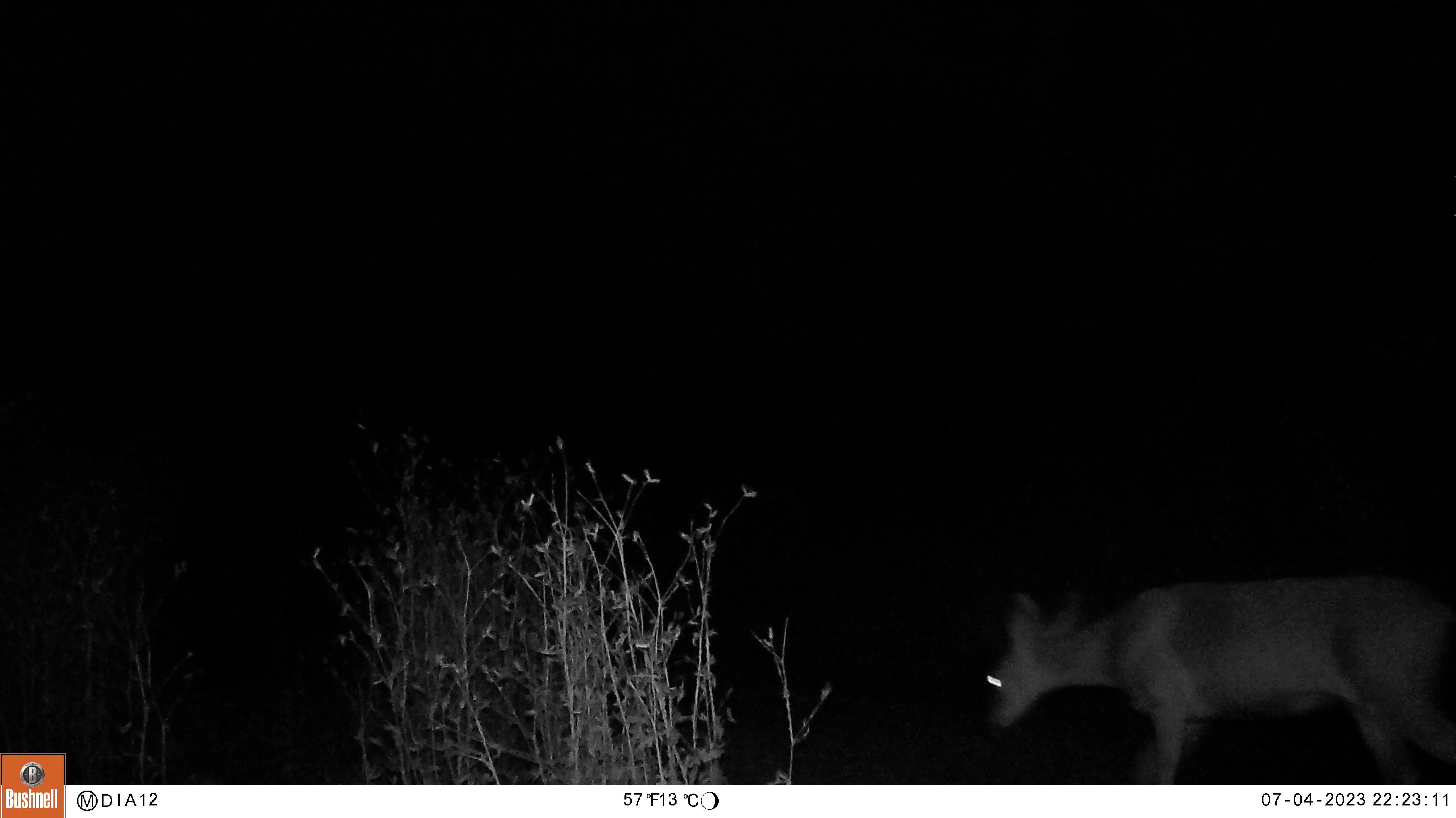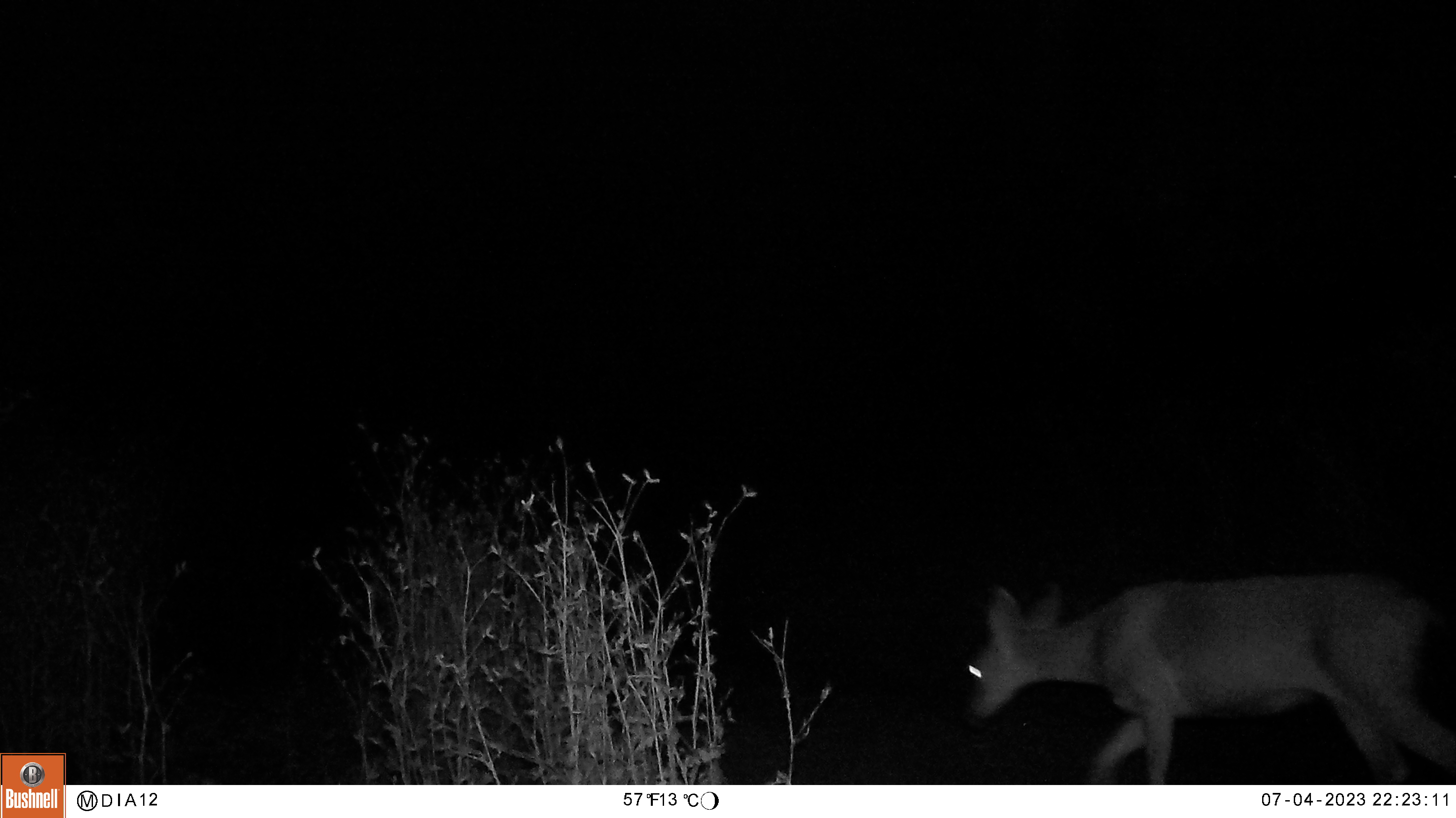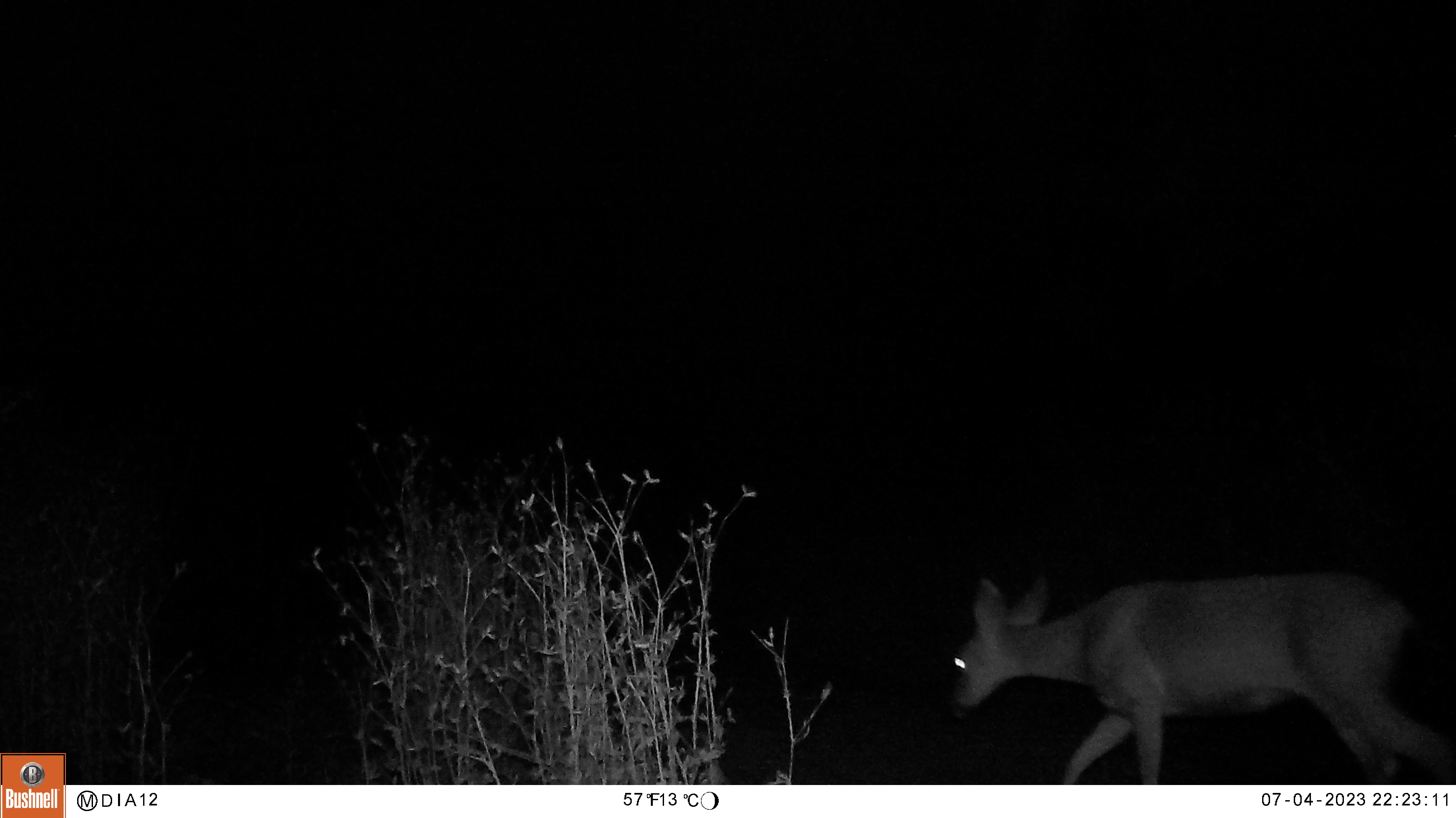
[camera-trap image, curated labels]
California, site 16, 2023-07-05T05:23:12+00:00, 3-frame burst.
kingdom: Animalia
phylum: Chordata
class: Mammalia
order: Artiodactyla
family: Cervidae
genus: Odocoileus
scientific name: Odocoileus hemionus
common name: mule deer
Mule deer (Odocoileus hemionus).